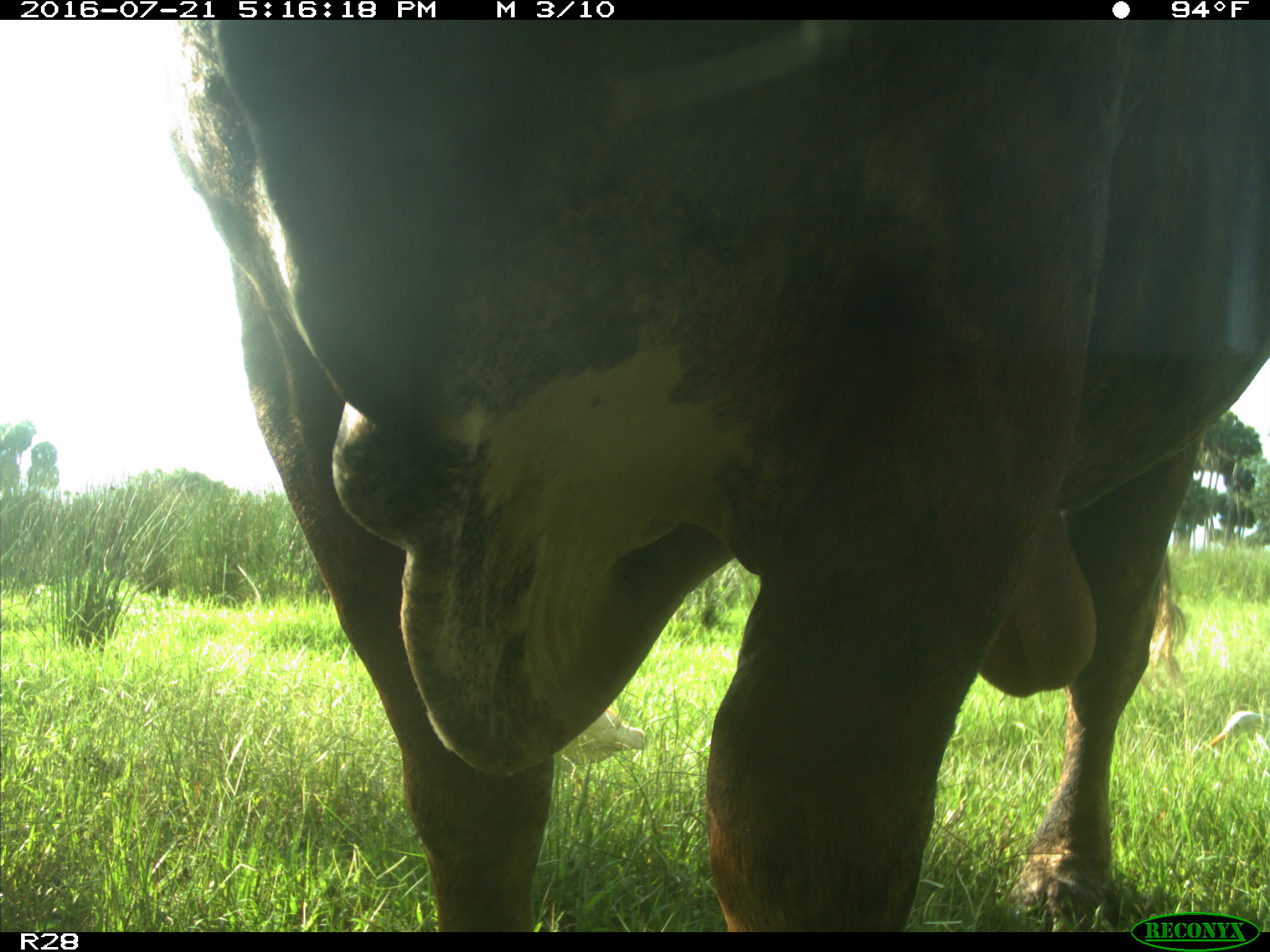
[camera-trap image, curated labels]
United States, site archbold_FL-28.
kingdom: Animalia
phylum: Chordata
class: Mammalia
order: Artiodactyla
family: Bovidae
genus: Bos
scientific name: Bos taurus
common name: domestic cow